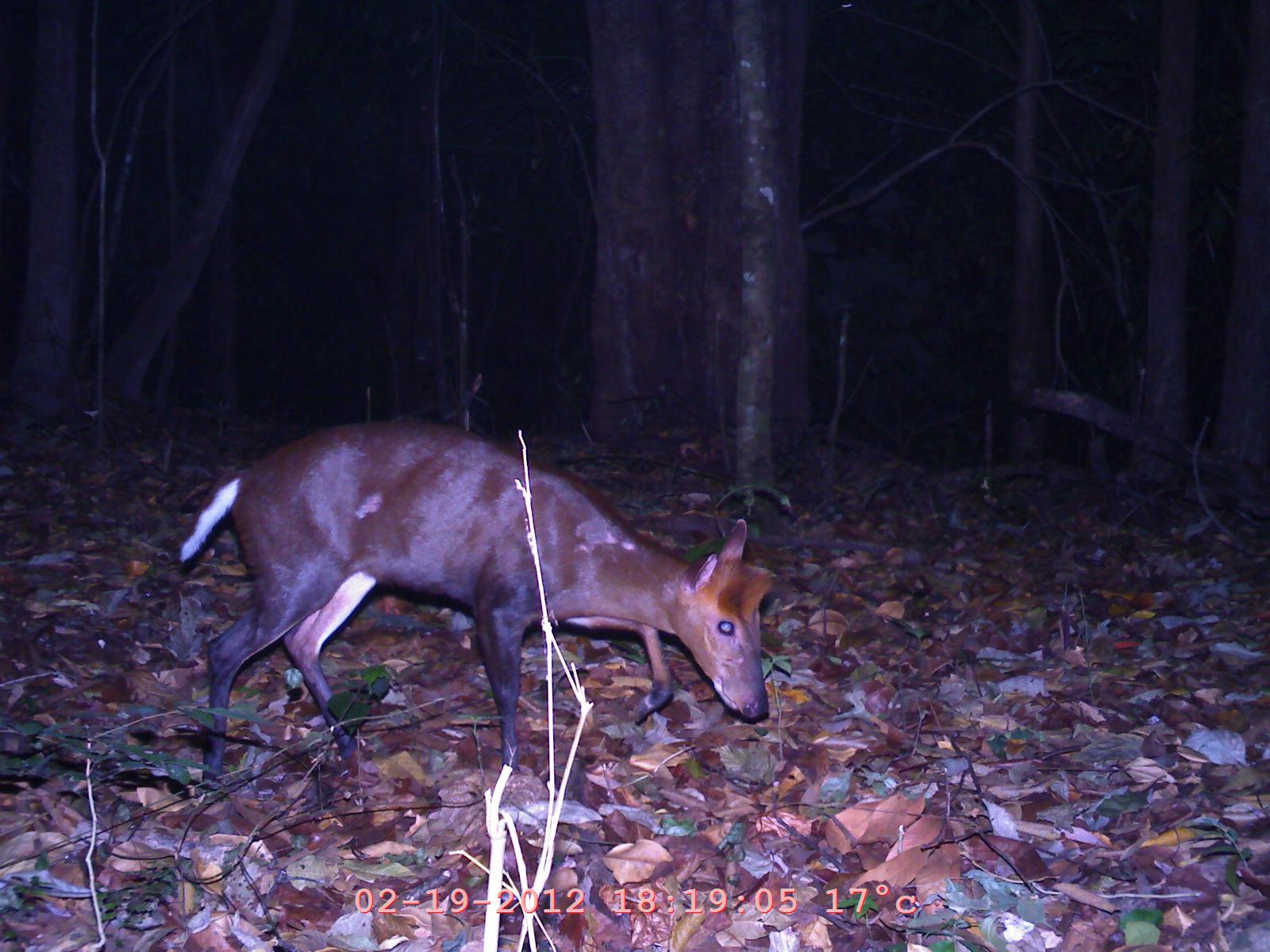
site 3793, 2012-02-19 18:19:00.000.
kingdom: Animalia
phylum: Chordata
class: Mammalia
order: Artiodactyla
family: Cervidae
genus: Muntiacus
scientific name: Muntiacus muntjak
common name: southern red muntjac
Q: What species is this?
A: Muntiacus muntjak (southern red muntjac).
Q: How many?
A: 1.